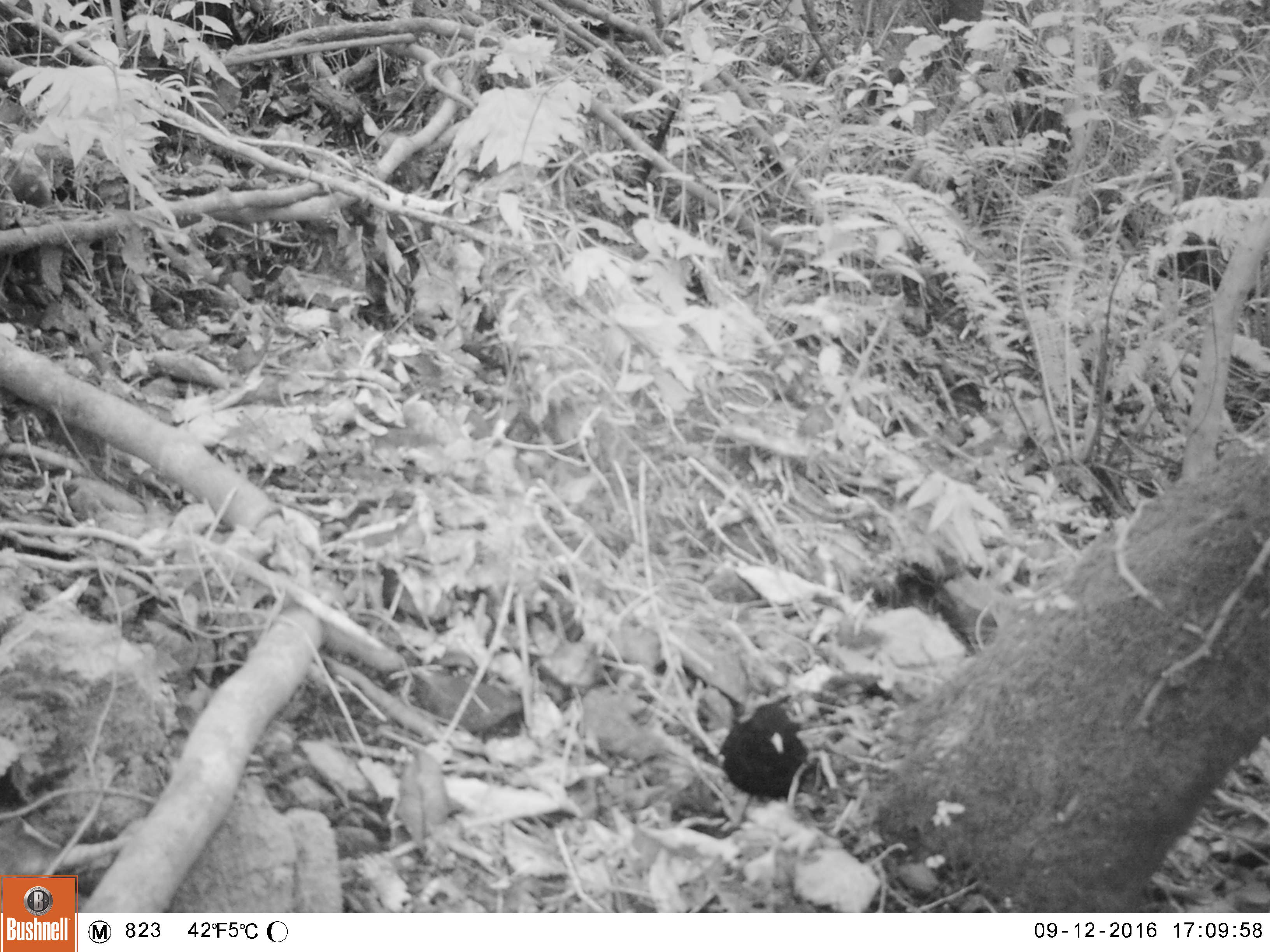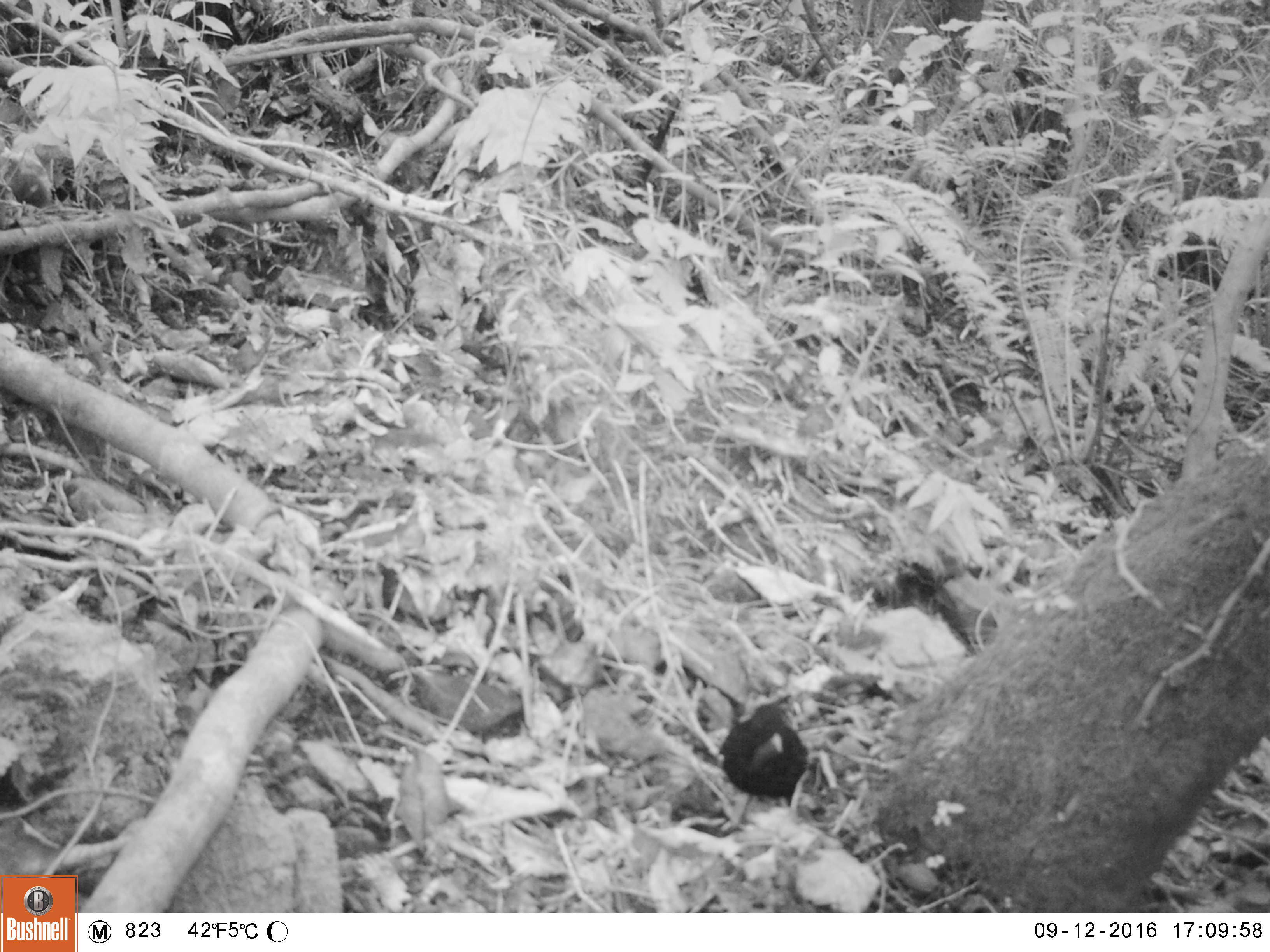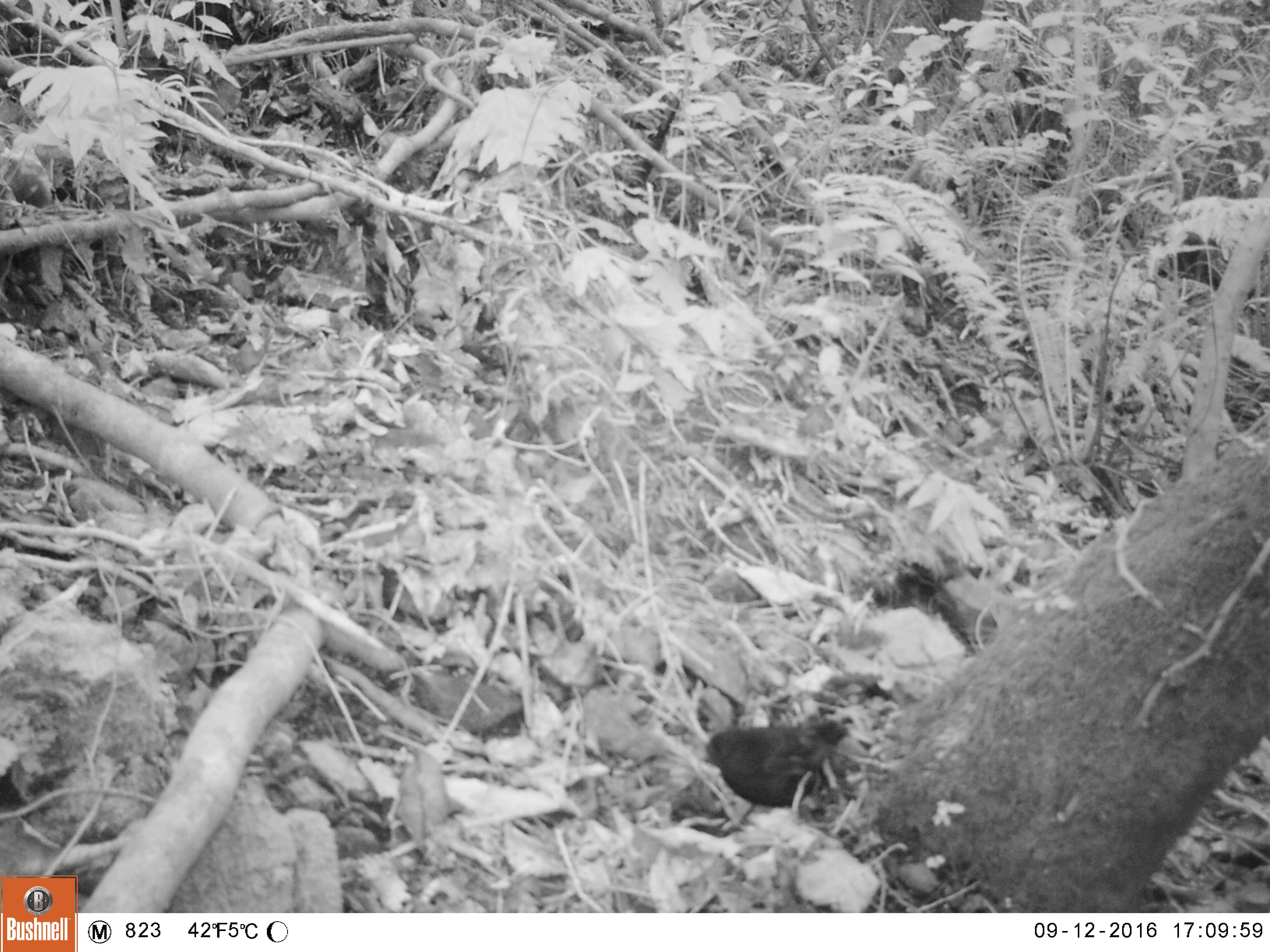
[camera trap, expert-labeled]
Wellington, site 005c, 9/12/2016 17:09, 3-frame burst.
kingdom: Animalia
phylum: Chordata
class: Aves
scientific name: Aves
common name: bird